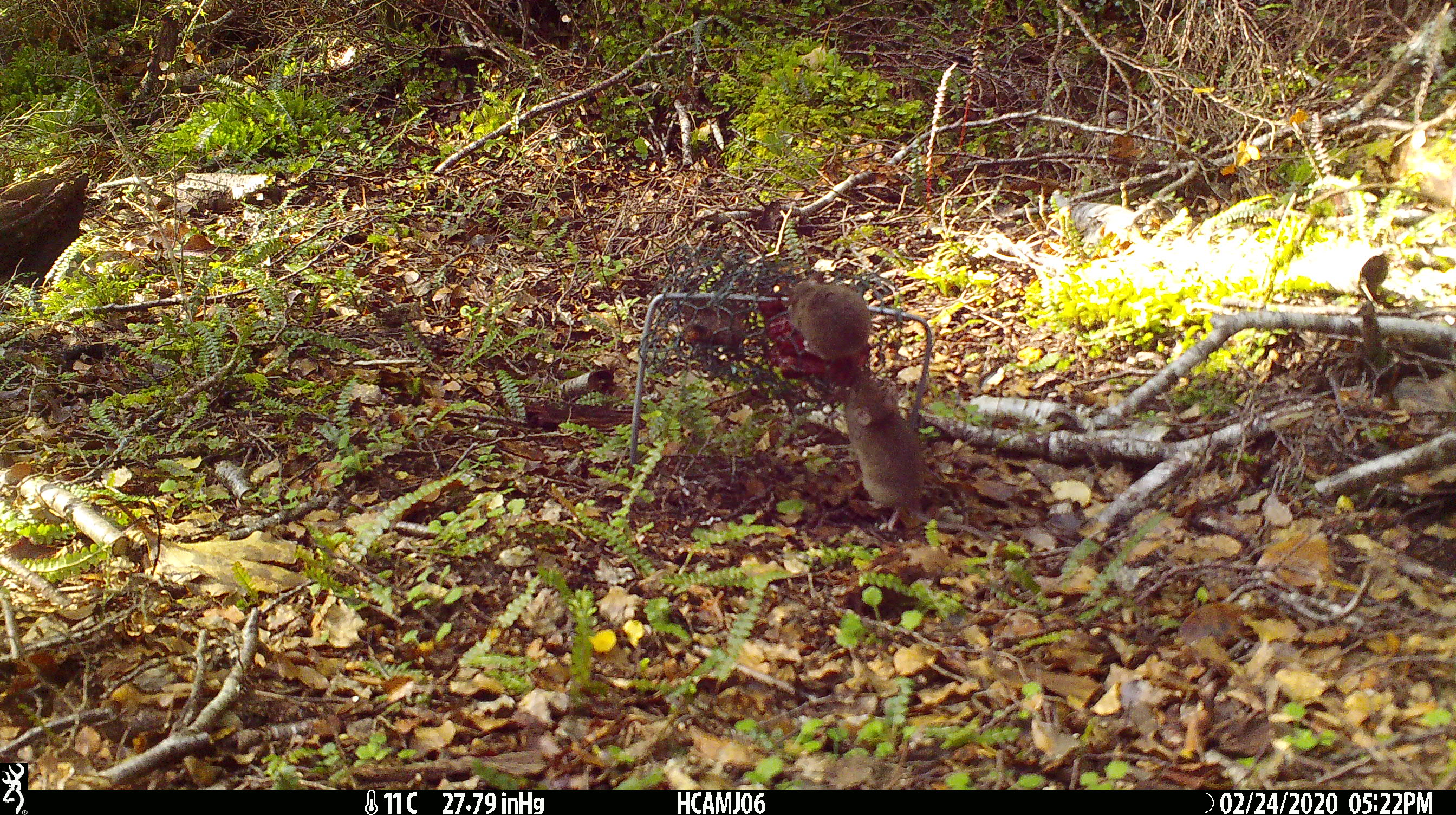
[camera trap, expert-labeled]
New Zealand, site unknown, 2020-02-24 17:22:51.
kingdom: Animalia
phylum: Chordata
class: Mammalia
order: Rodentia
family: Muridae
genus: Mus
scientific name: Mus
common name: mouse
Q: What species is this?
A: Mouse (Mus).